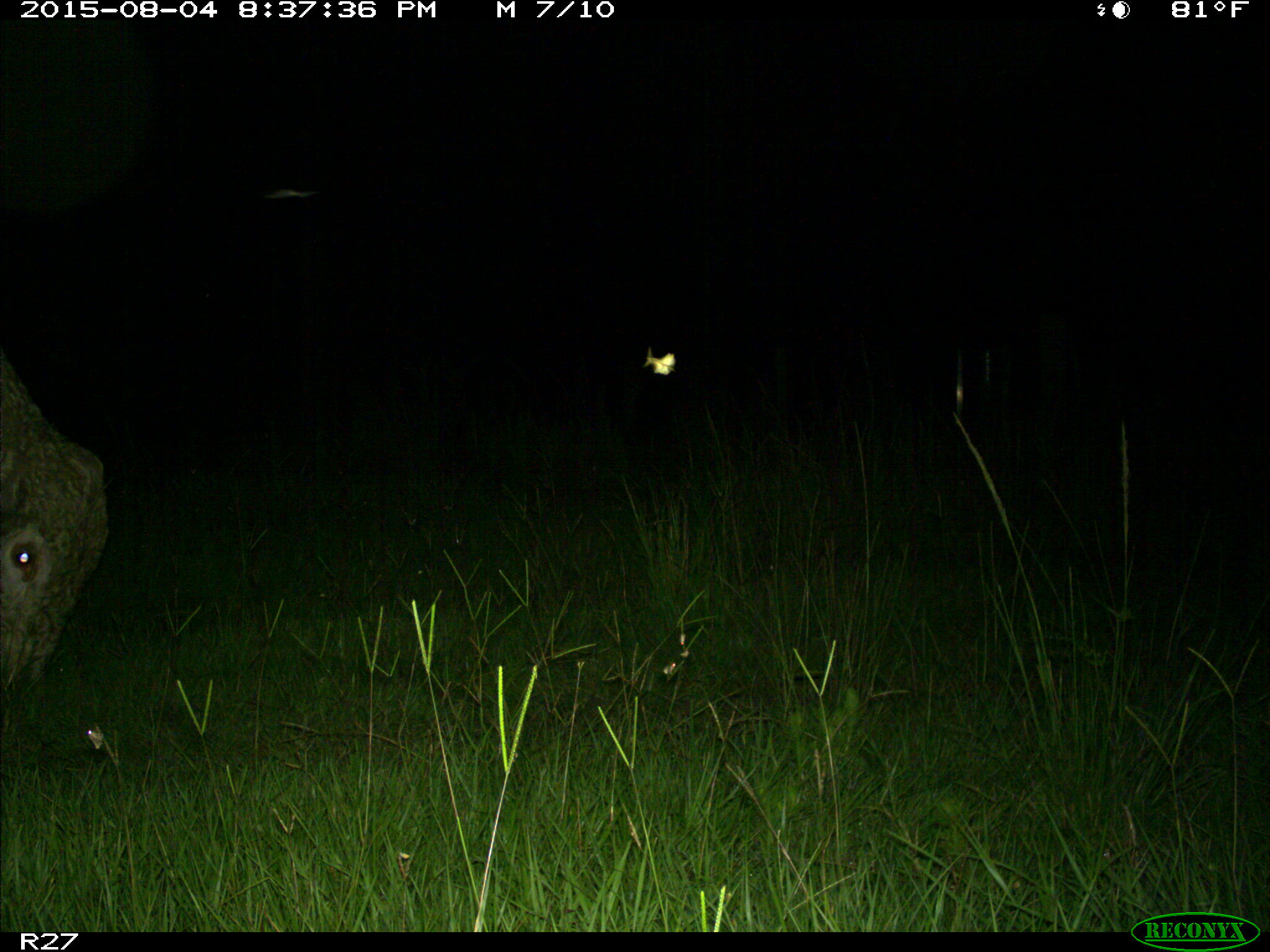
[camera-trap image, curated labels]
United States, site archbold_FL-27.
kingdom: Animalia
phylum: Chordata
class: Mammalia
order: Artiodactyla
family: Bovidae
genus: Bos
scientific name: Bos taurus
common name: domestic cow